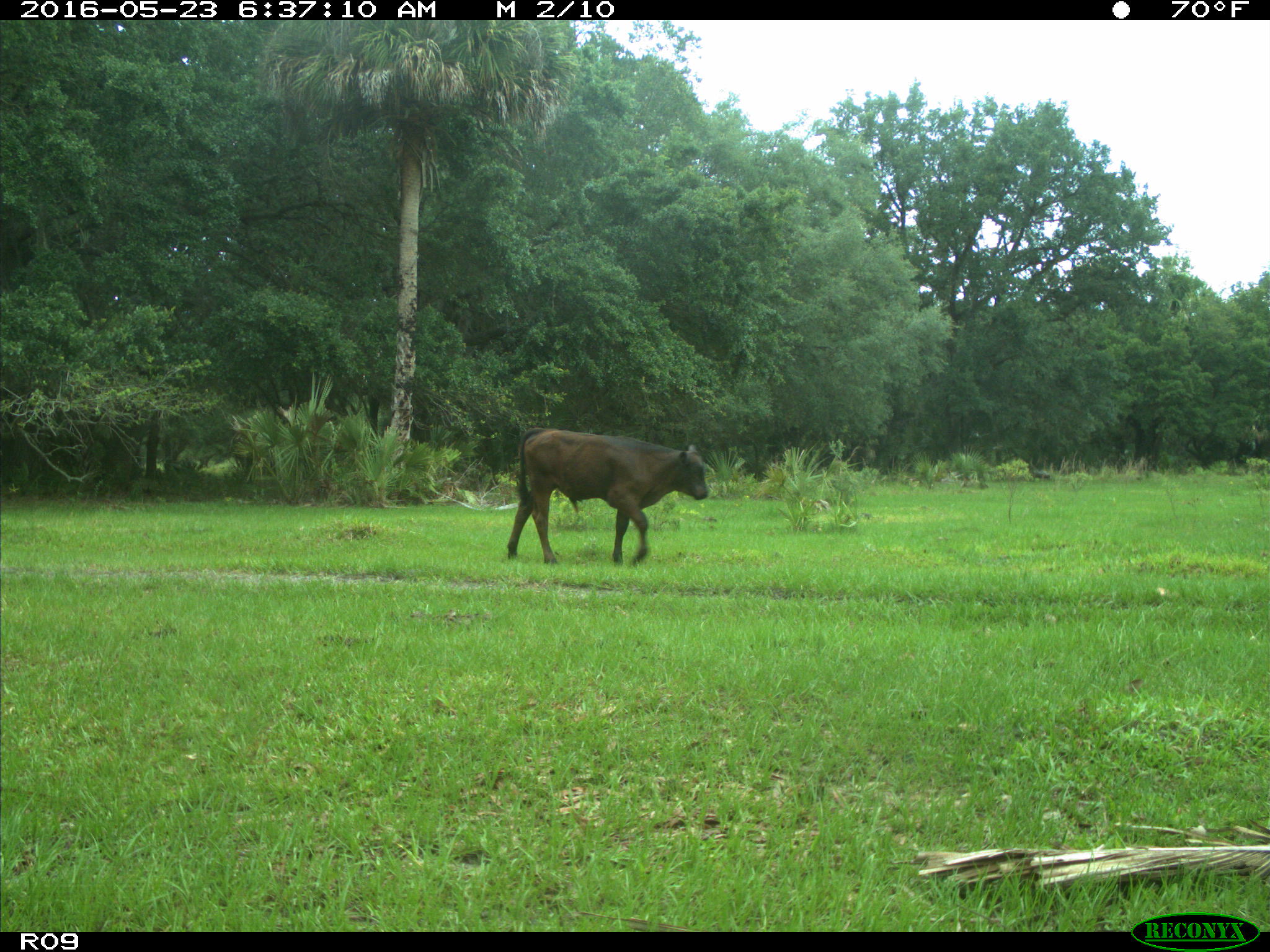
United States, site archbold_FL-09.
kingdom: Animalia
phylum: Chordata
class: Mammalia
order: Artiodactyla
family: Bovidae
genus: Bos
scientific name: Bos taurus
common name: domestic cow